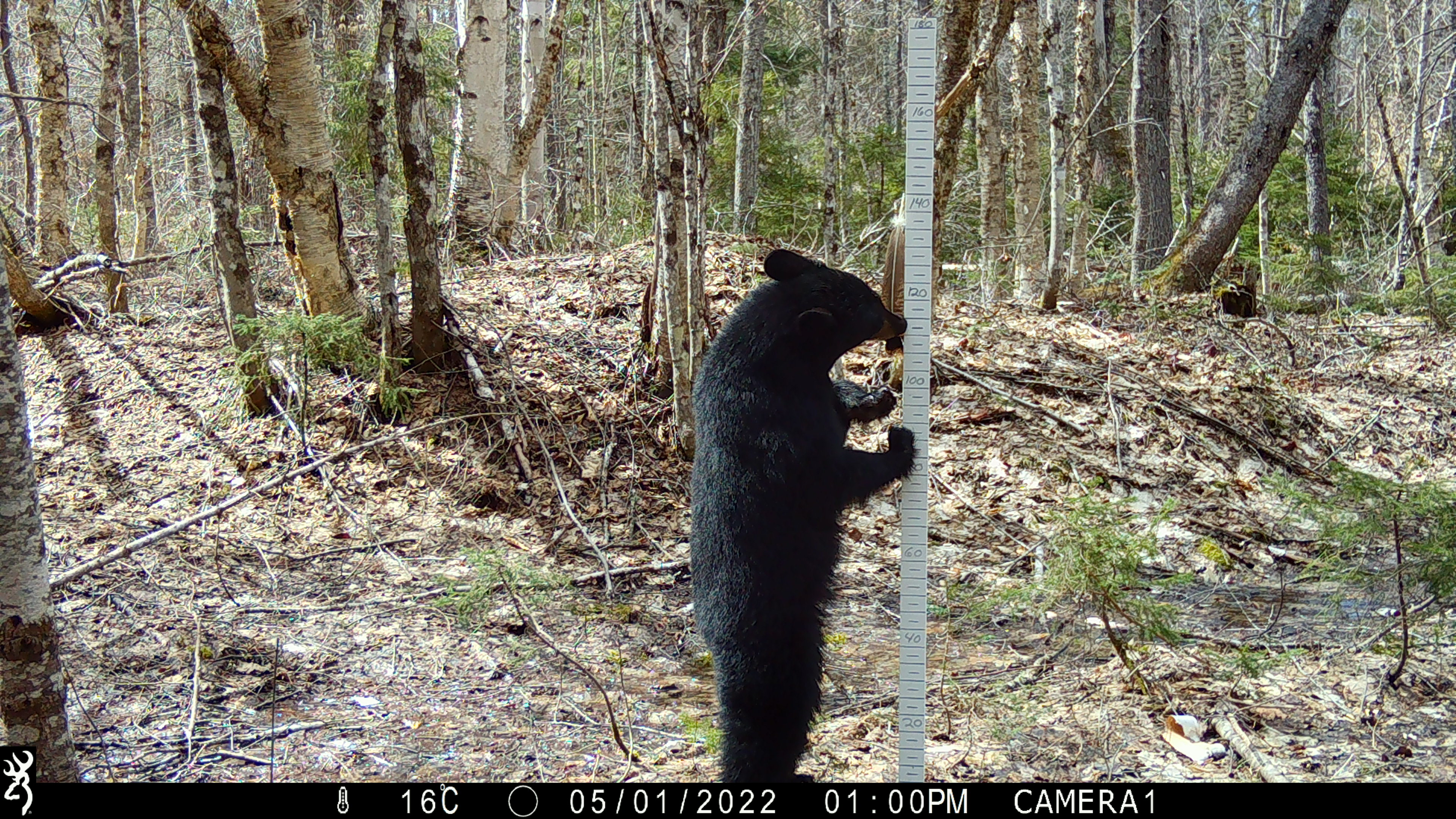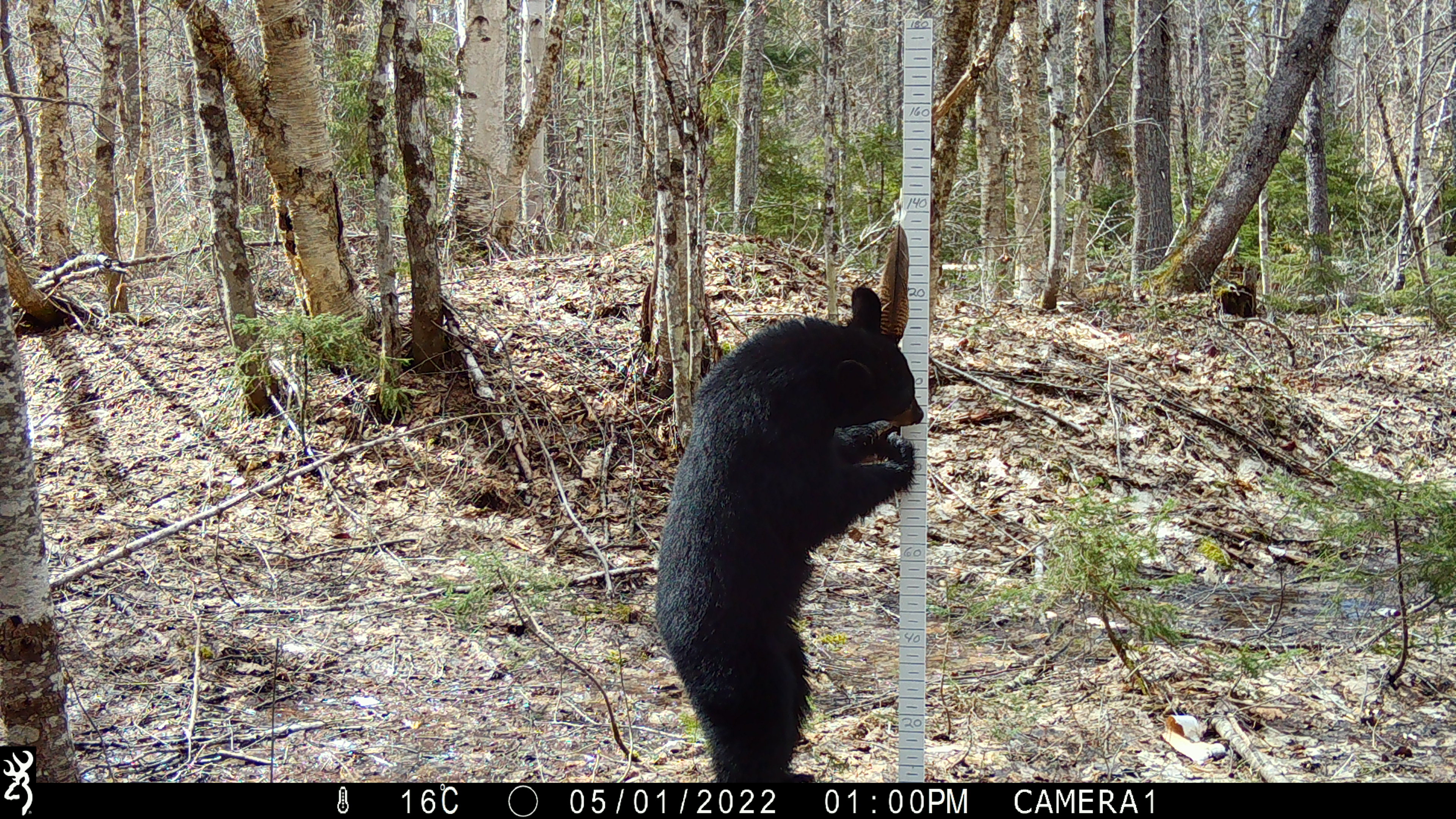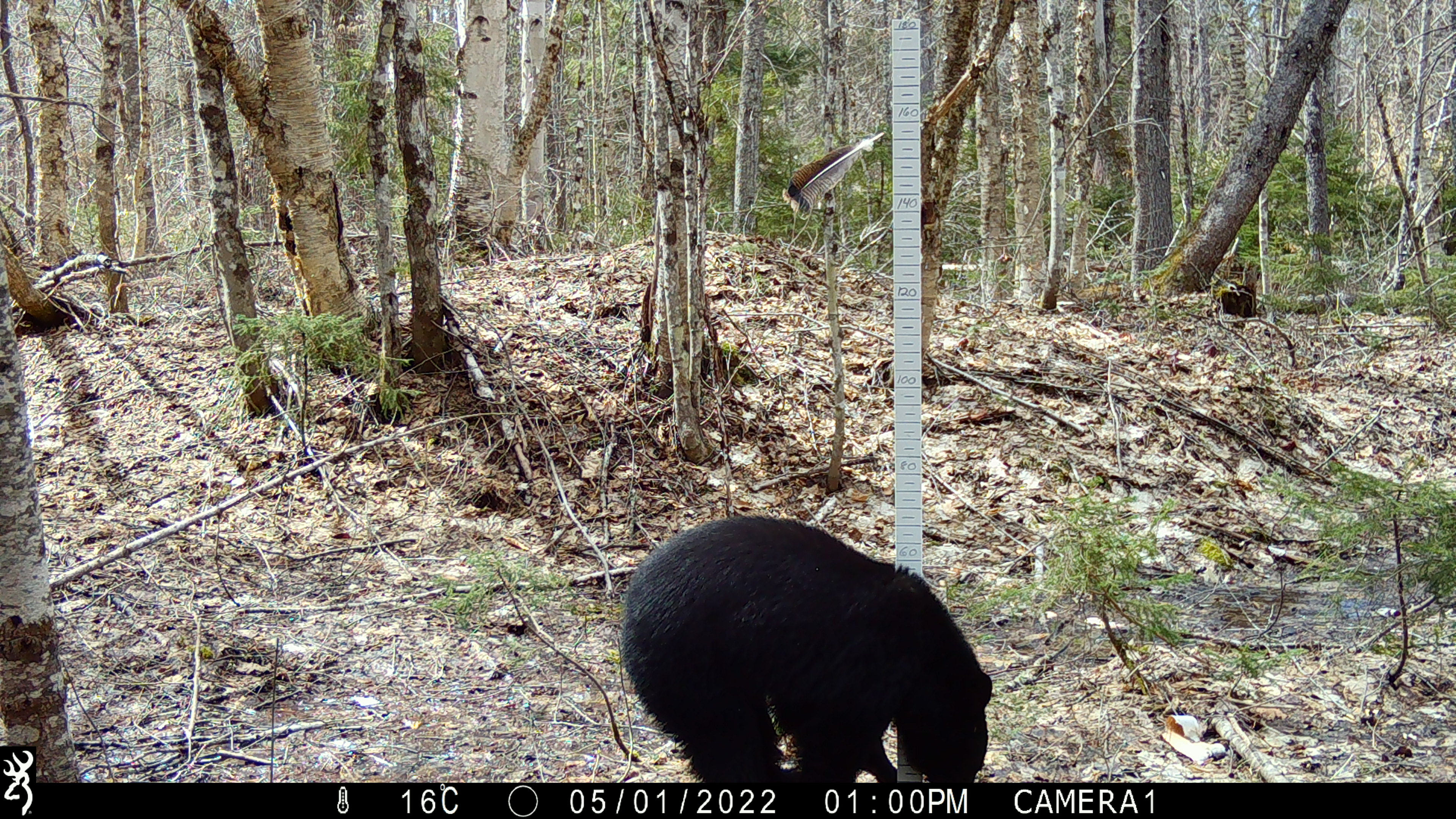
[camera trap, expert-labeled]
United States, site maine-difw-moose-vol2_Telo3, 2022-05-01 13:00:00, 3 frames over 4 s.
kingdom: Animalia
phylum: Chordata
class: Mammalia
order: Carnivora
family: Ursidae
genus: Ursus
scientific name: Ursus americanus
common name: black bear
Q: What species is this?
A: Black bear (Ursus americanus).